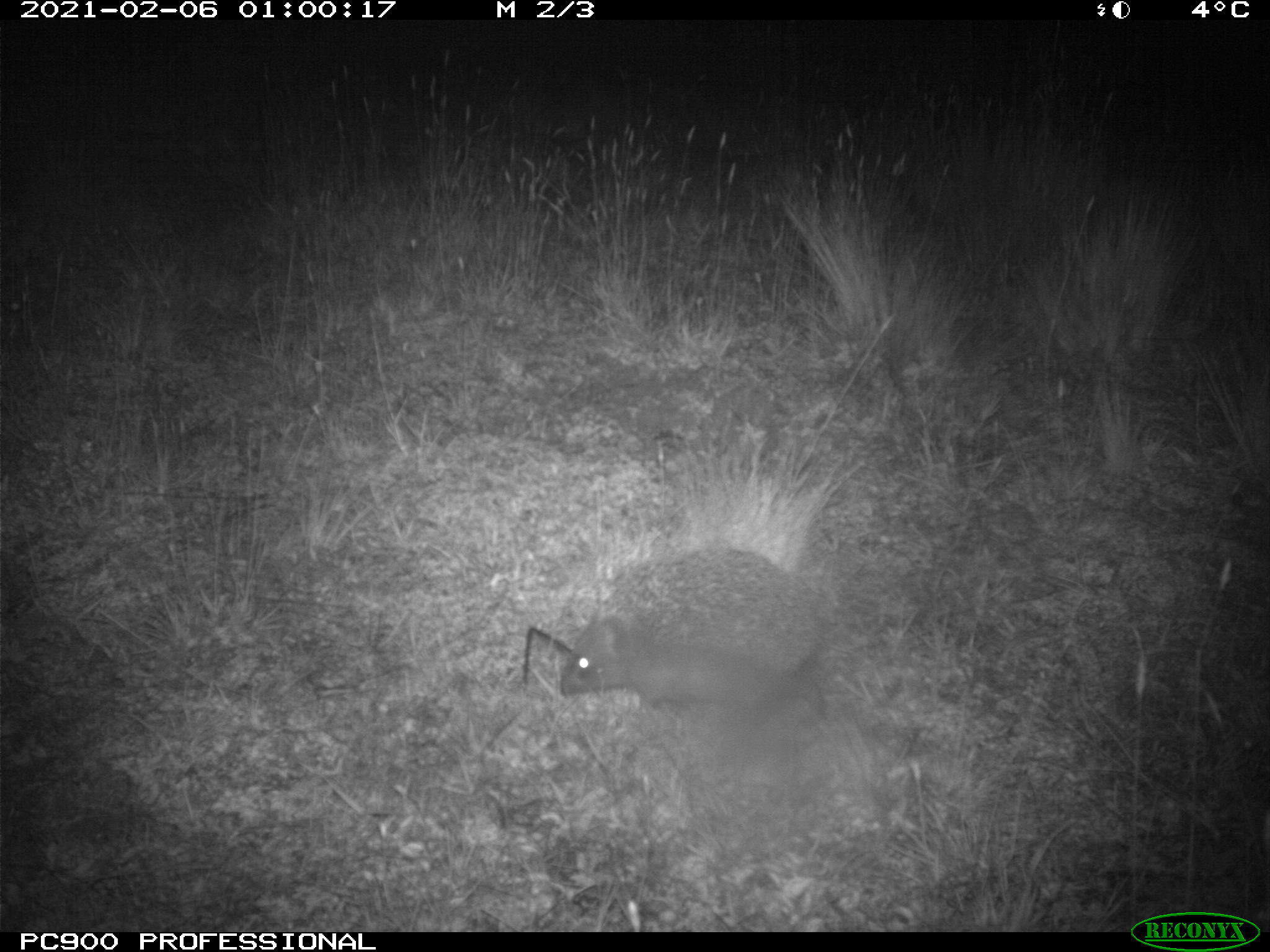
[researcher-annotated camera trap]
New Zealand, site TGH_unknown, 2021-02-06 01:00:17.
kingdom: Animalia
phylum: Chordata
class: Mammalia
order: Eulipotyphla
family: Erinaceidae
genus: Erinaceus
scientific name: Erinaceus europaeus europaeus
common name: european hedgehog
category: hedgehog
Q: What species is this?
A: Hedgehog (european hedgehog) (Erinaceus europaeus europaeus).